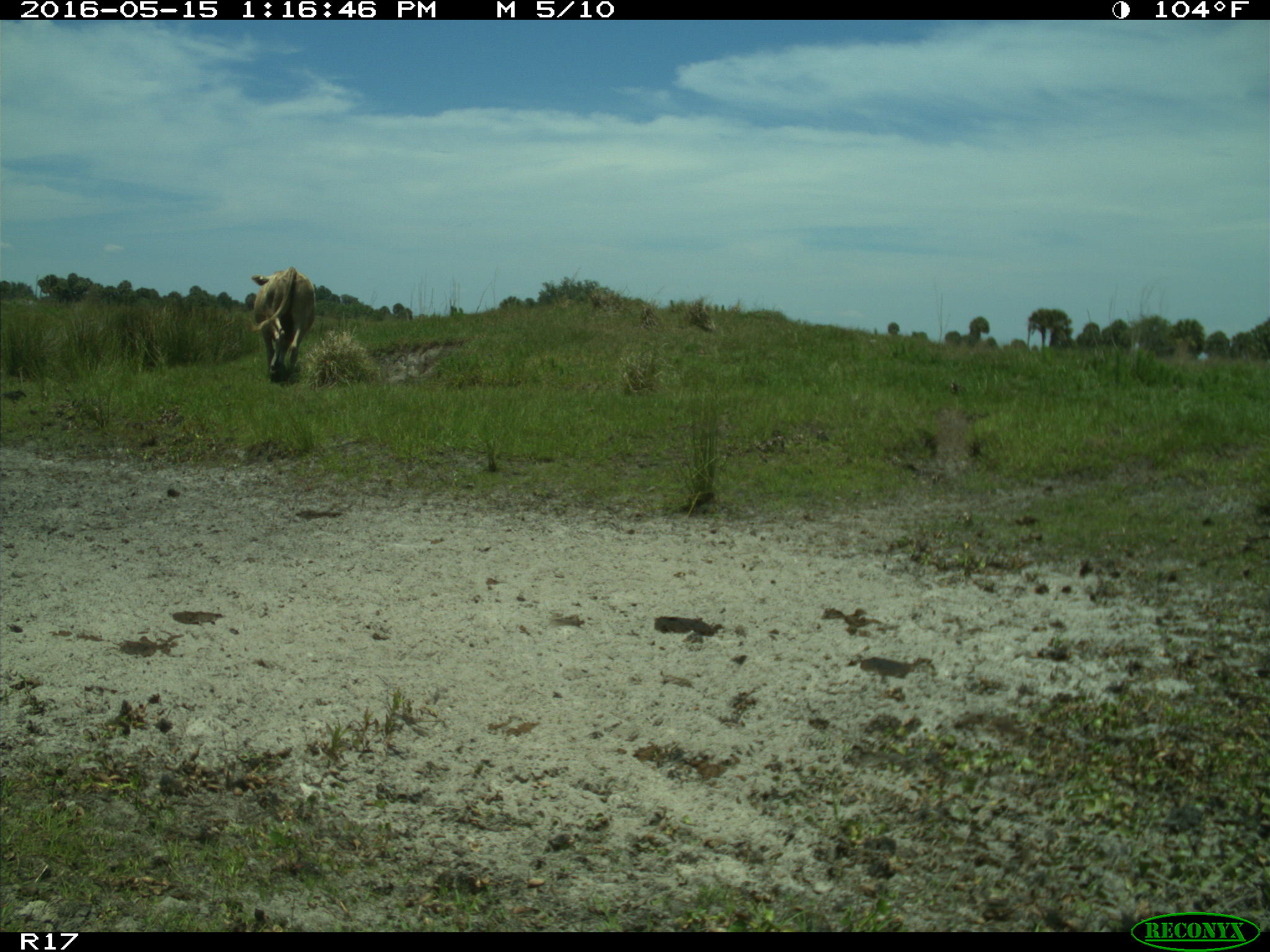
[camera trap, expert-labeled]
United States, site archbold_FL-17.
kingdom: Animalia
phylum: Chordata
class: Mammalia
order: Artiodactyla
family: Bovidae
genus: Bos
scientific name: Bos taurus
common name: domestic cow